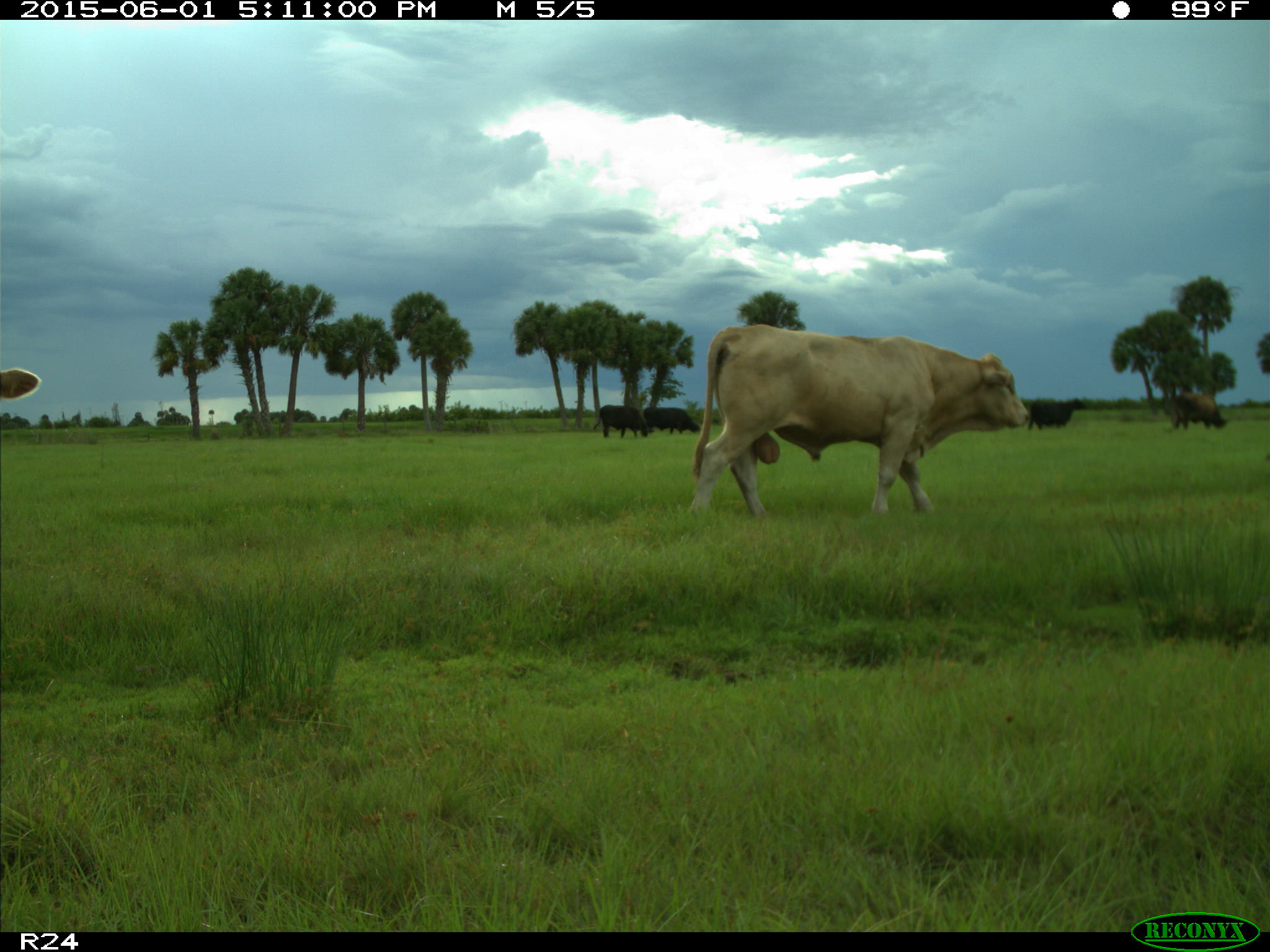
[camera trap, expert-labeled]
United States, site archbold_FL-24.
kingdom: Animalia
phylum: Chordata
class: Mammalia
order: Artiodactyla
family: Bovidae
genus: Bos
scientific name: Bos taurus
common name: domestic cow